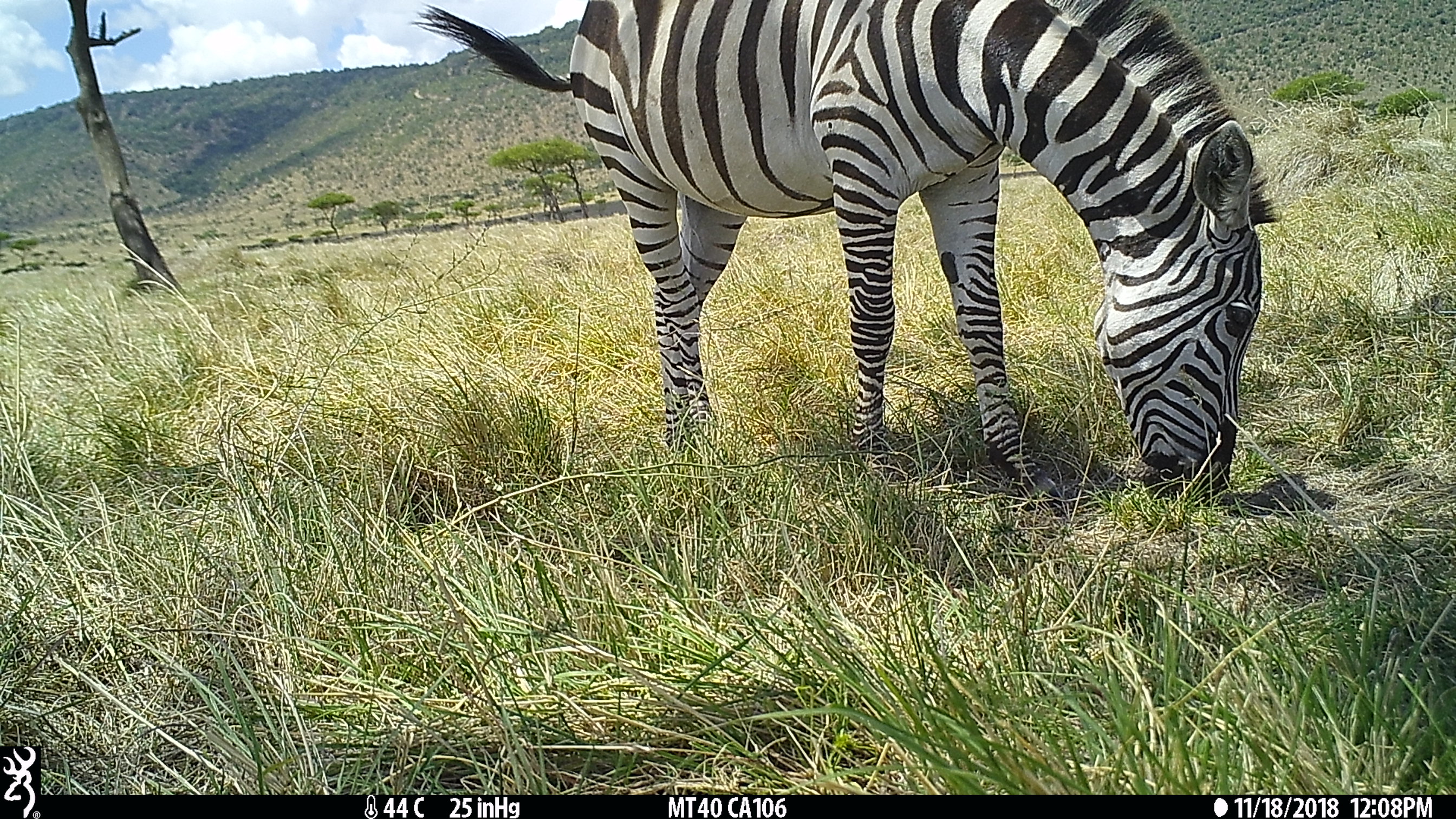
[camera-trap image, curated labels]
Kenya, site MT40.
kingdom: Animalia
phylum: Chordata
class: Mammalia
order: Perissodactyla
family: Equidae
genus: Equus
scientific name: Equus quagga burchellii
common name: burchell's zebra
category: zebra